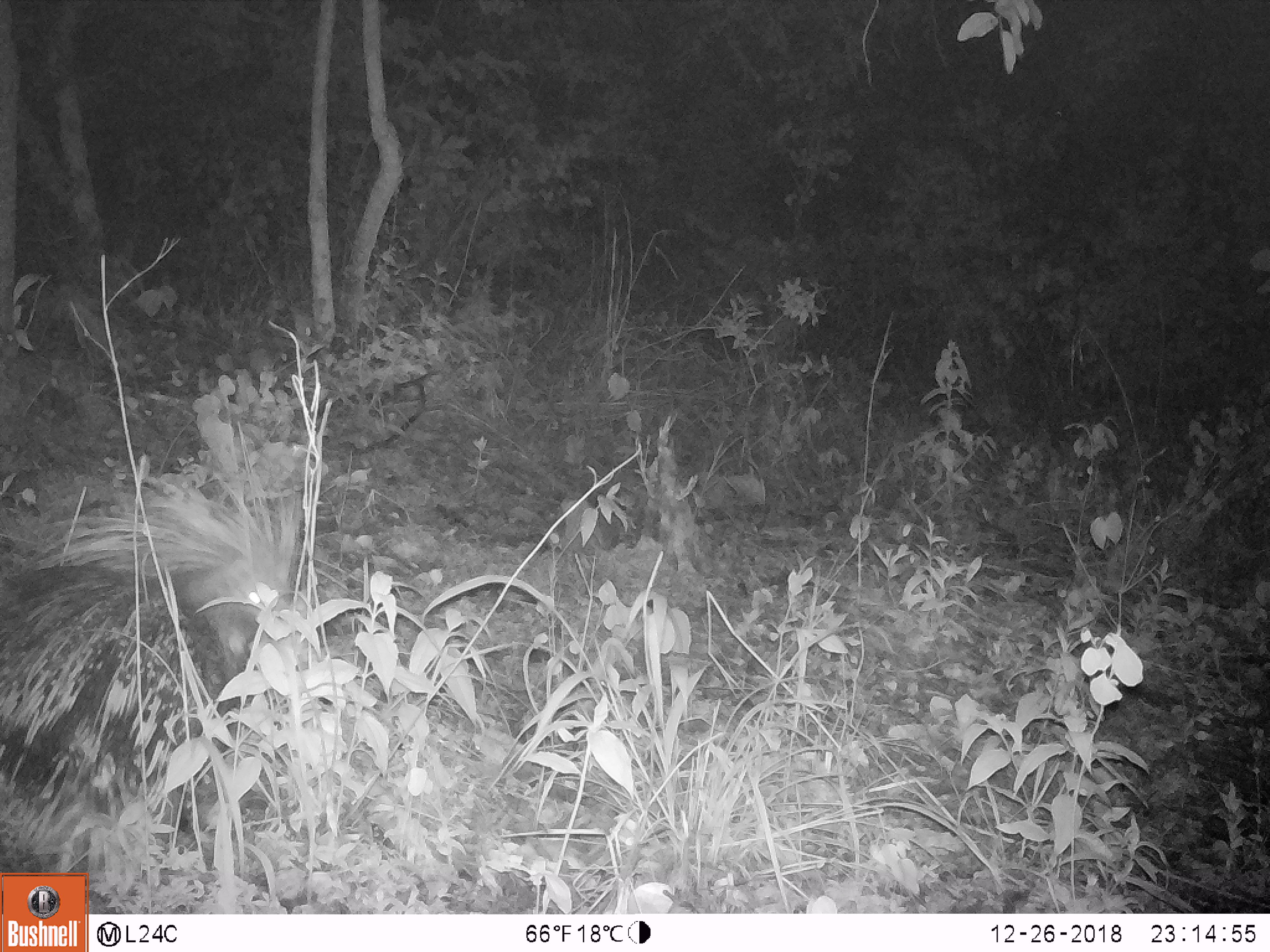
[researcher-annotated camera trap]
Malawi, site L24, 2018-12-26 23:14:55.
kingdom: Animalia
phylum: Chordata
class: Mammalia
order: Rodentia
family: Hystricidae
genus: Hystrix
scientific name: Hystrix africaeaustralis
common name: cape porcupine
Cape porcupine (Hystrix africaeaustralis), count 1.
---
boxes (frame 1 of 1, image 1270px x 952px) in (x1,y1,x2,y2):
cape porcupine: (2,477,349,869)